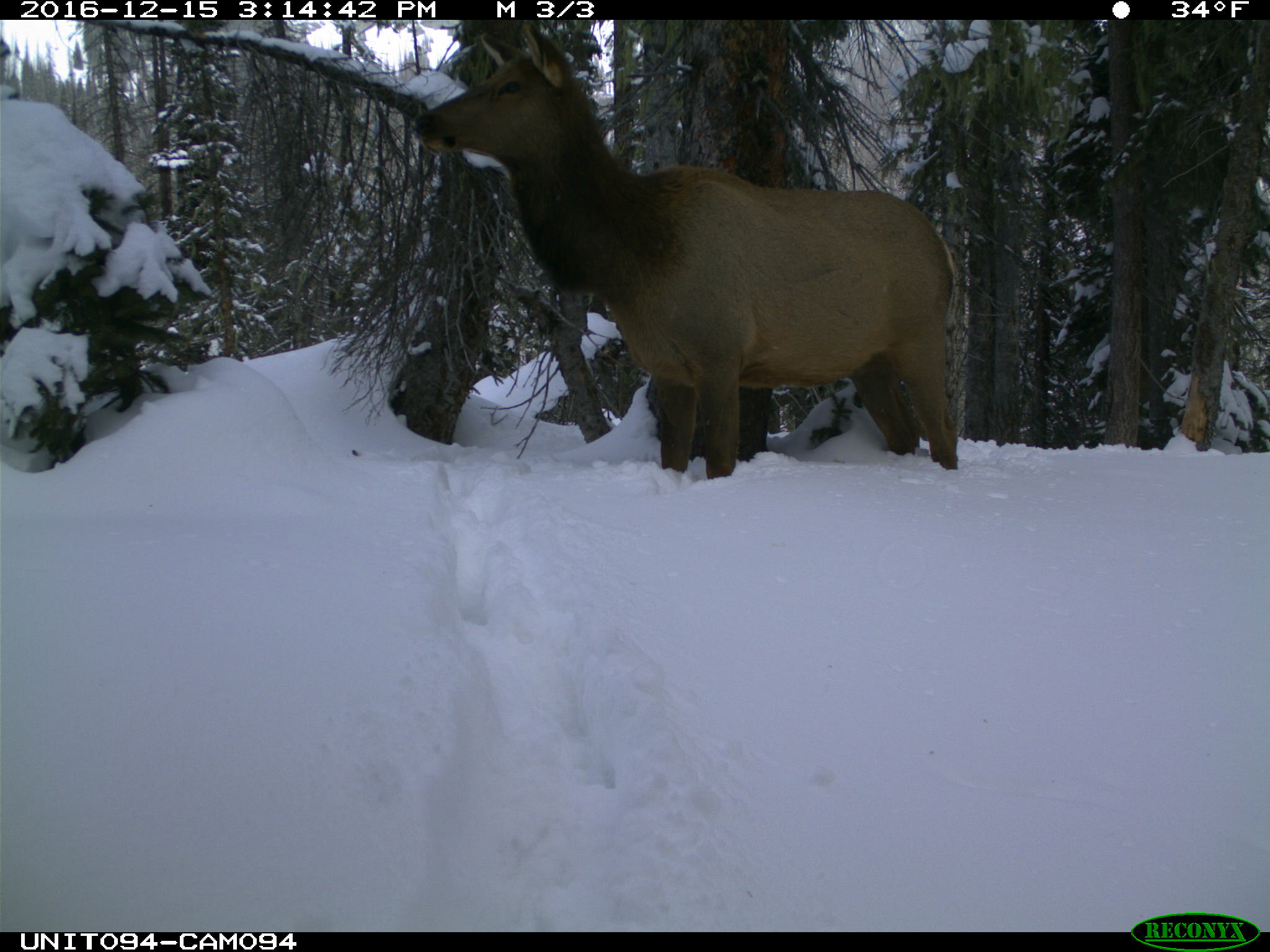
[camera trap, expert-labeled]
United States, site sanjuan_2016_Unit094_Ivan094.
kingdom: Animalia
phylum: Chordata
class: Mammalia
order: Artiodactyla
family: Cervidae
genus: Cervus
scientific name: Cervus elaphus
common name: red deer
Cervus elaphus (red deer).